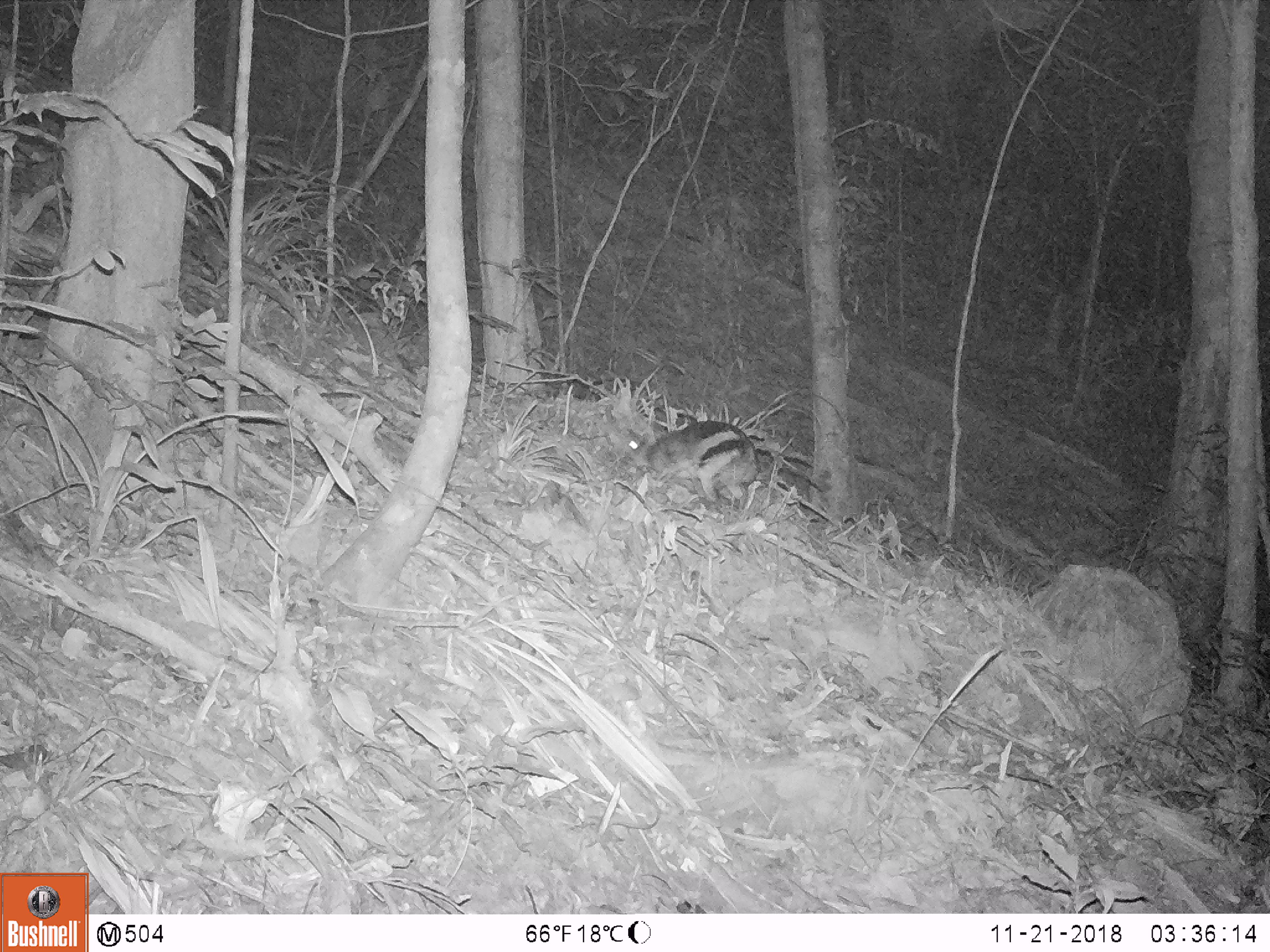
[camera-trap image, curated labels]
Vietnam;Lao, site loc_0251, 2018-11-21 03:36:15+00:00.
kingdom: Animalia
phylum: Chordata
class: Mammalia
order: Lagomorpha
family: Leporidae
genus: Nesolagus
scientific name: Nesolagus timminsi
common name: annamite striped rabbit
Annamite striped rabbit (Nesolagus timminsi). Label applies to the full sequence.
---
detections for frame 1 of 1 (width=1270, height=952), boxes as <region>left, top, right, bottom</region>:
annamite striped rabbit: <region>625, 418, 829, 506</region>